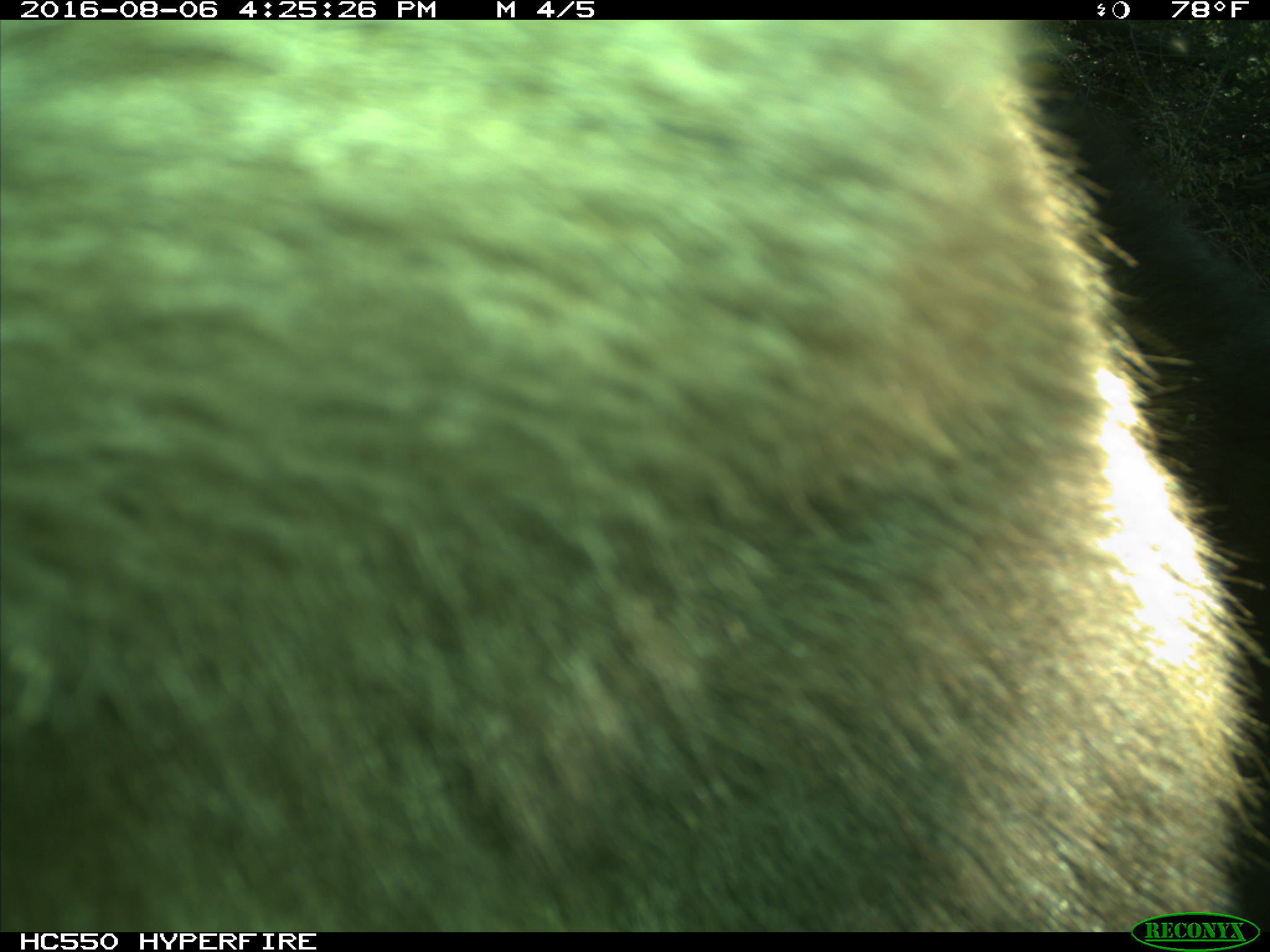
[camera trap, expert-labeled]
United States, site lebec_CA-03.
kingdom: Animalia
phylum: Chordata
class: Mammalia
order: Carnivora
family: Ursidae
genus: Ursus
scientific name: Ursus americanus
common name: american black bear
Ursus americanus (american black bear).